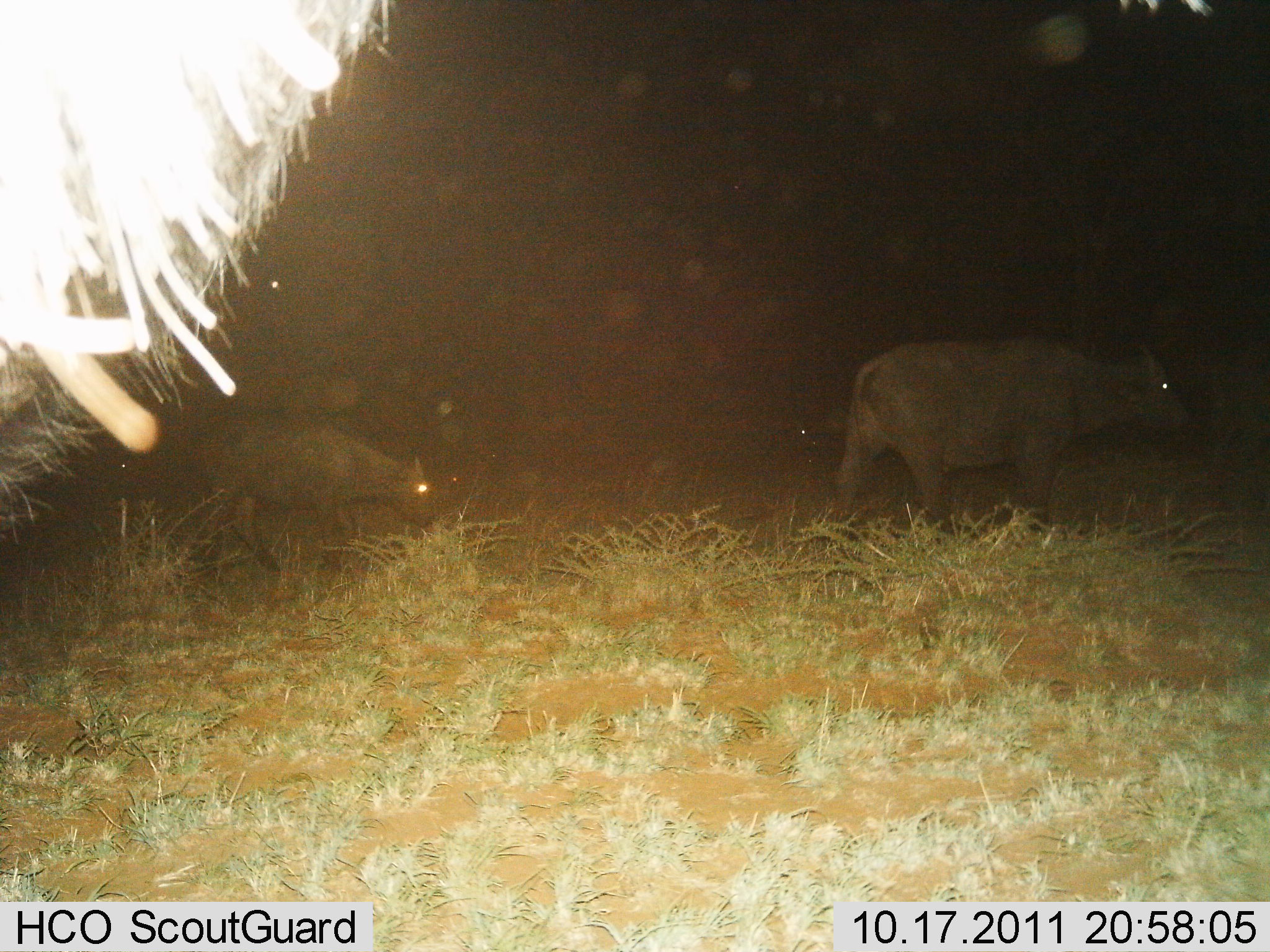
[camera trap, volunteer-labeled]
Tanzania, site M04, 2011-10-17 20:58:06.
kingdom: Animalia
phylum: Chordata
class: Mammalia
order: Artiodactyla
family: Bovidae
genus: Syncerus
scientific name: Syncerus caffer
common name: cape buffalo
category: buffalo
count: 3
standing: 9%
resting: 0%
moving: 91%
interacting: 0%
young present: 36%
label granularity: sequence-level